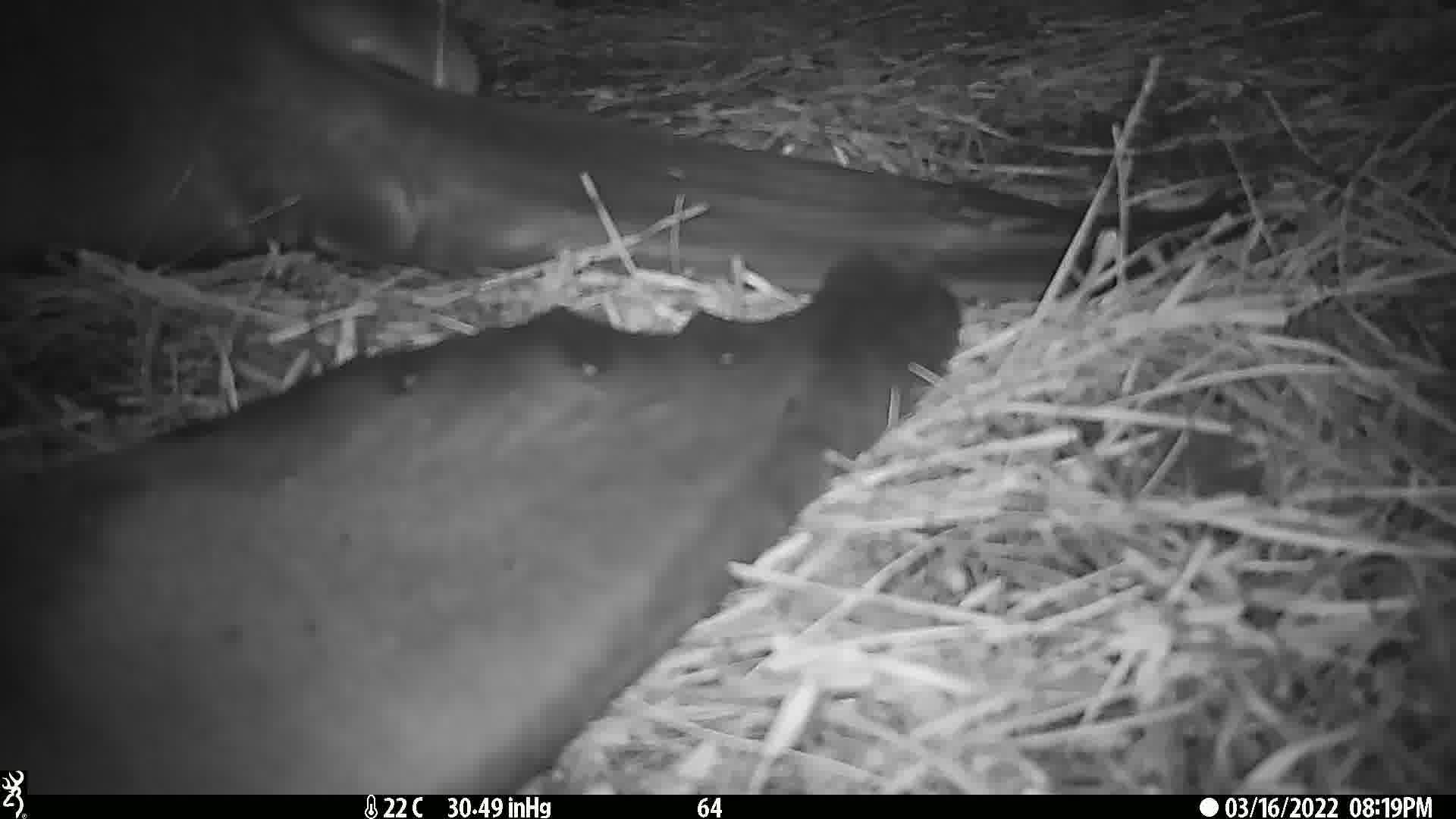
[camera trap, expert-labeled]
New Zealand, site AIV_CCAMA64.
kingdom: Animalia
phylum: Chordata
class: Mammalia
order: Carnivora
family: Otariidae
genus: Phocarctos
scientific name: Phocarctos hookeri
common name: new zealand sea lion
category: sealion